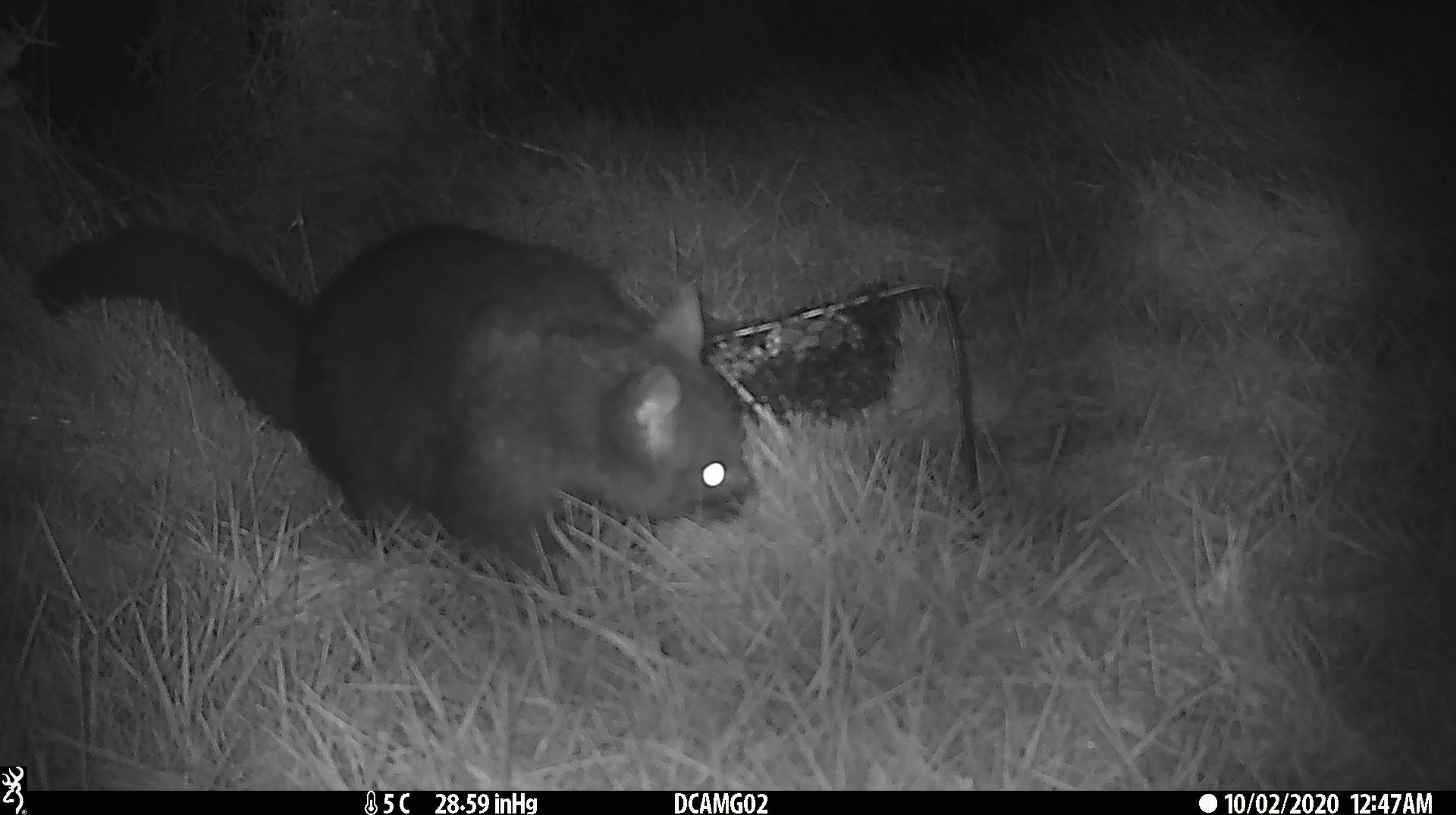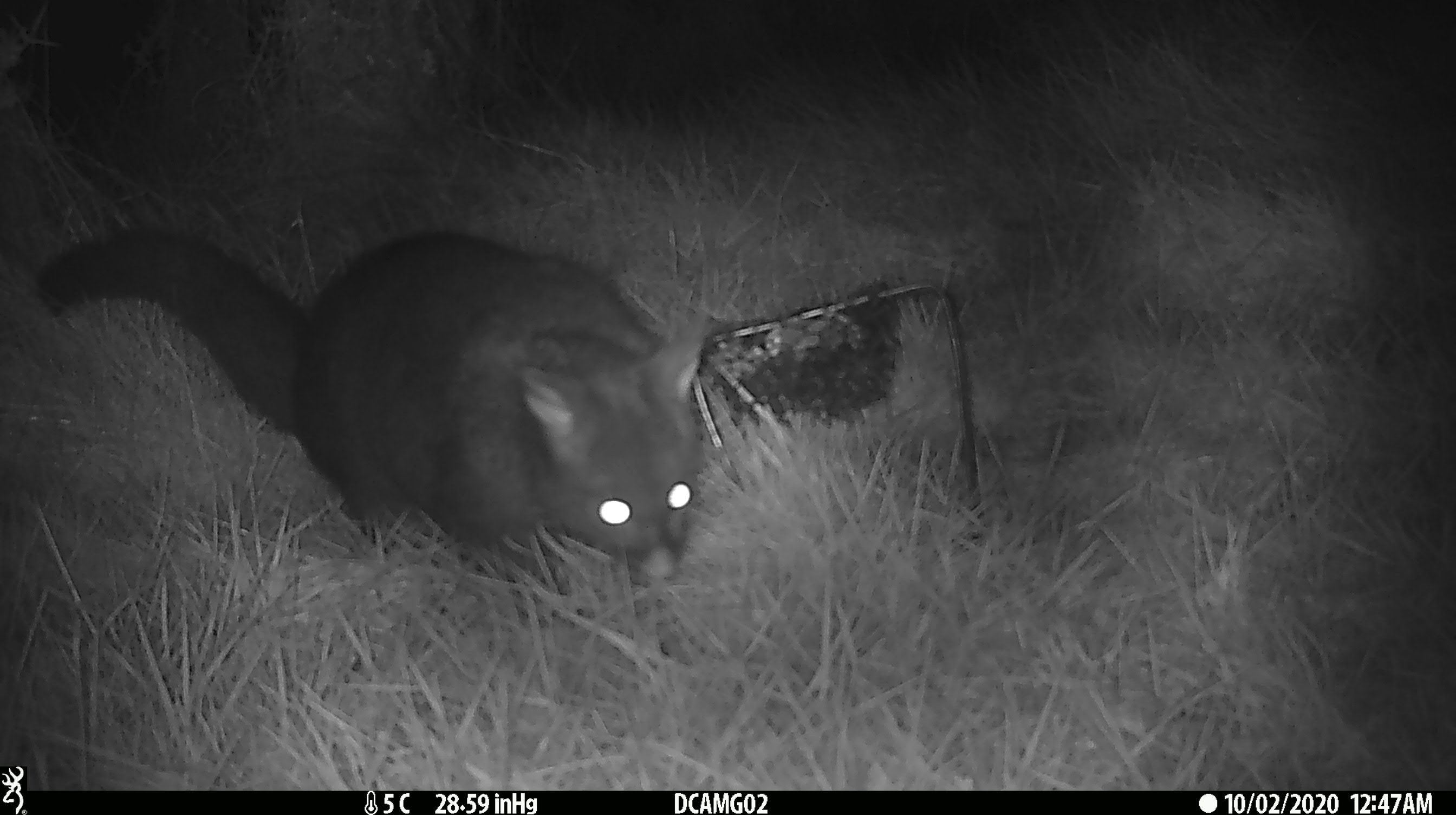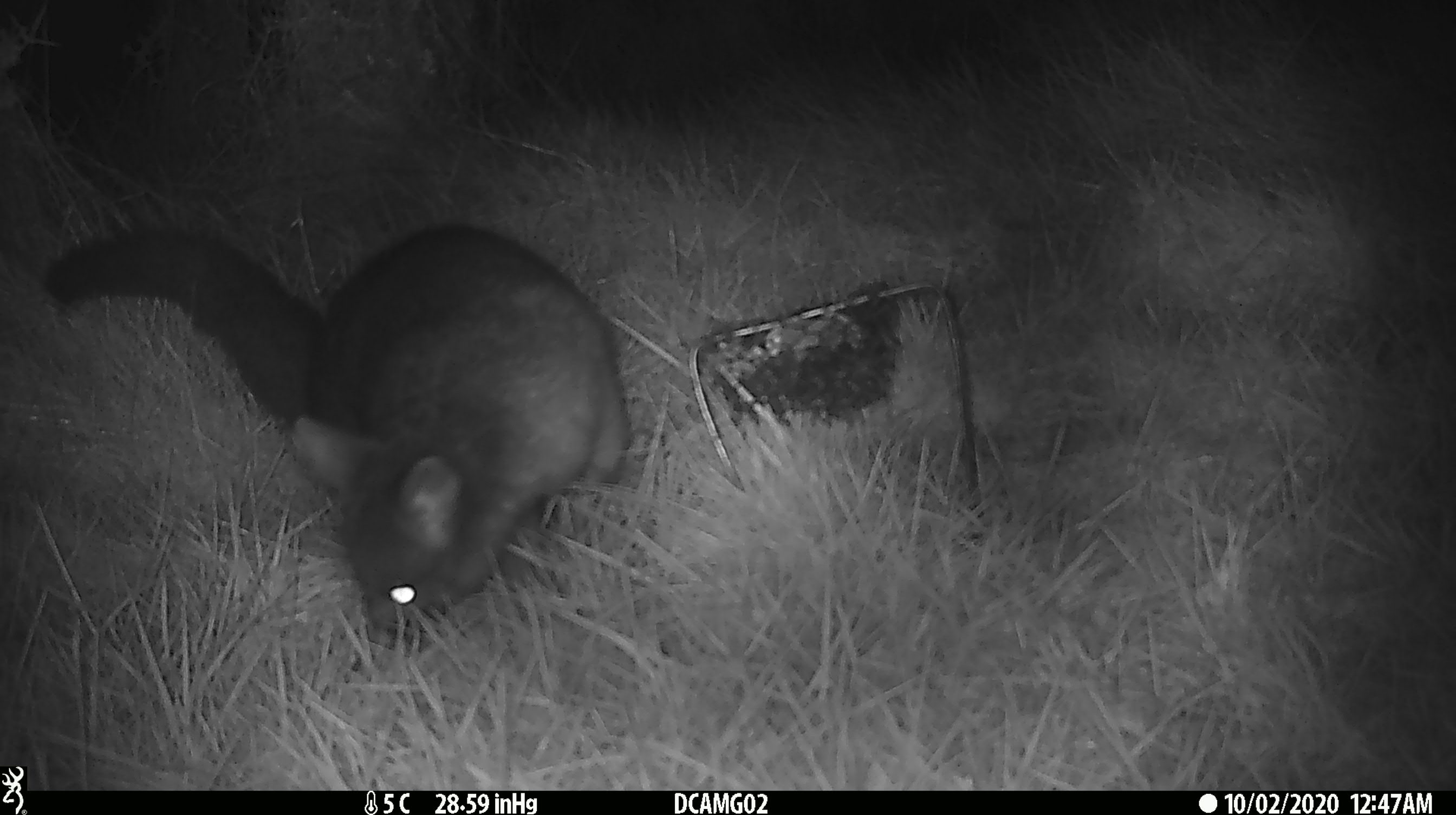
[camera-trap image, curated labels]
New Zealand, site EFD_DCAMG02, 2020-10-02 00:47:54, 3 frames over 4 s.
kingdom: Animalia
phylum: Chordata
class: Mammalia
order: Diprotodontia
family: Phalangeridae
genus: Trichosurus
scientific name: Trichosurus vulpecula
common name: common brushtail possum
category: possum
Possum (common brushtail possum) (Trichosurus vulpecula).